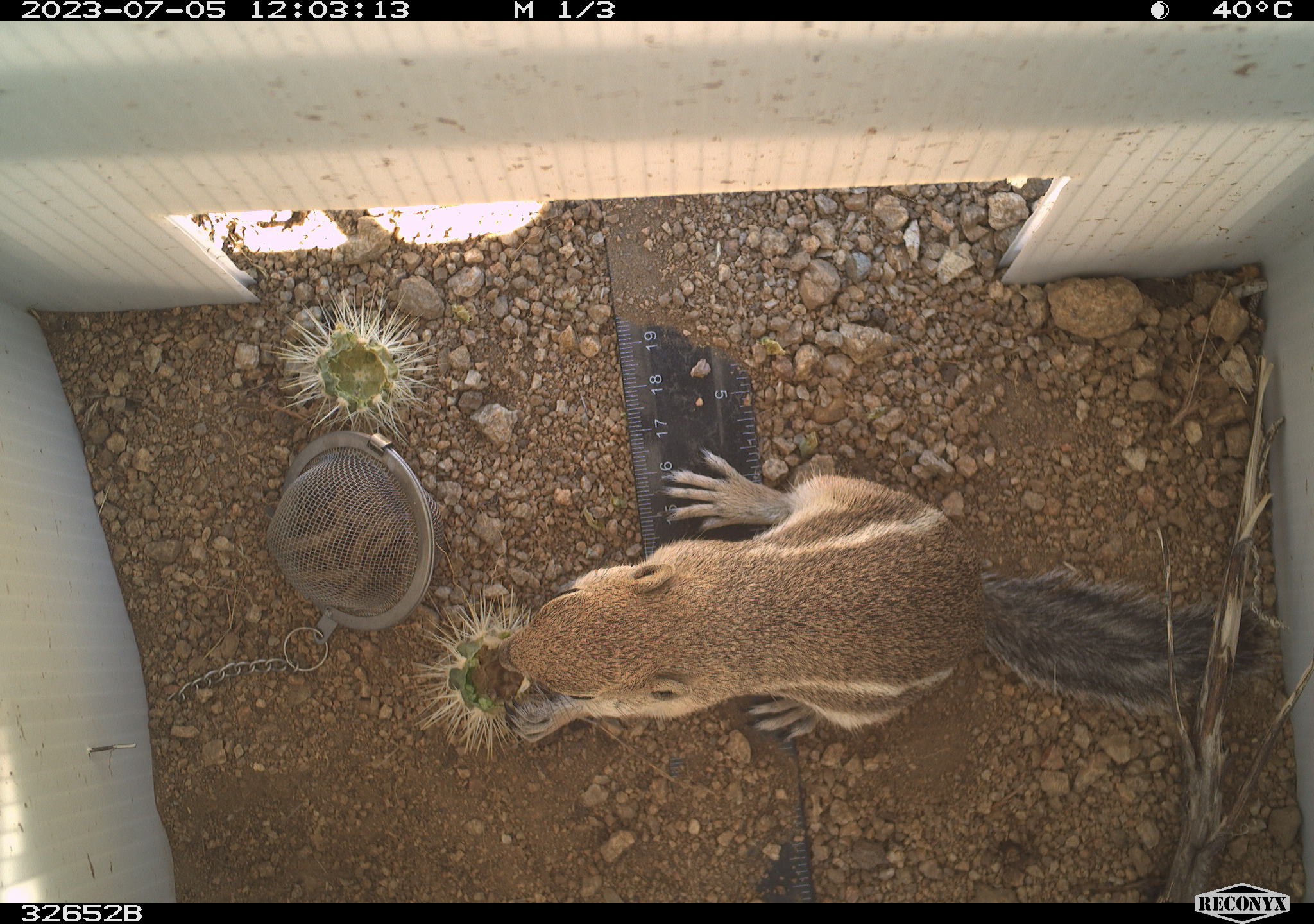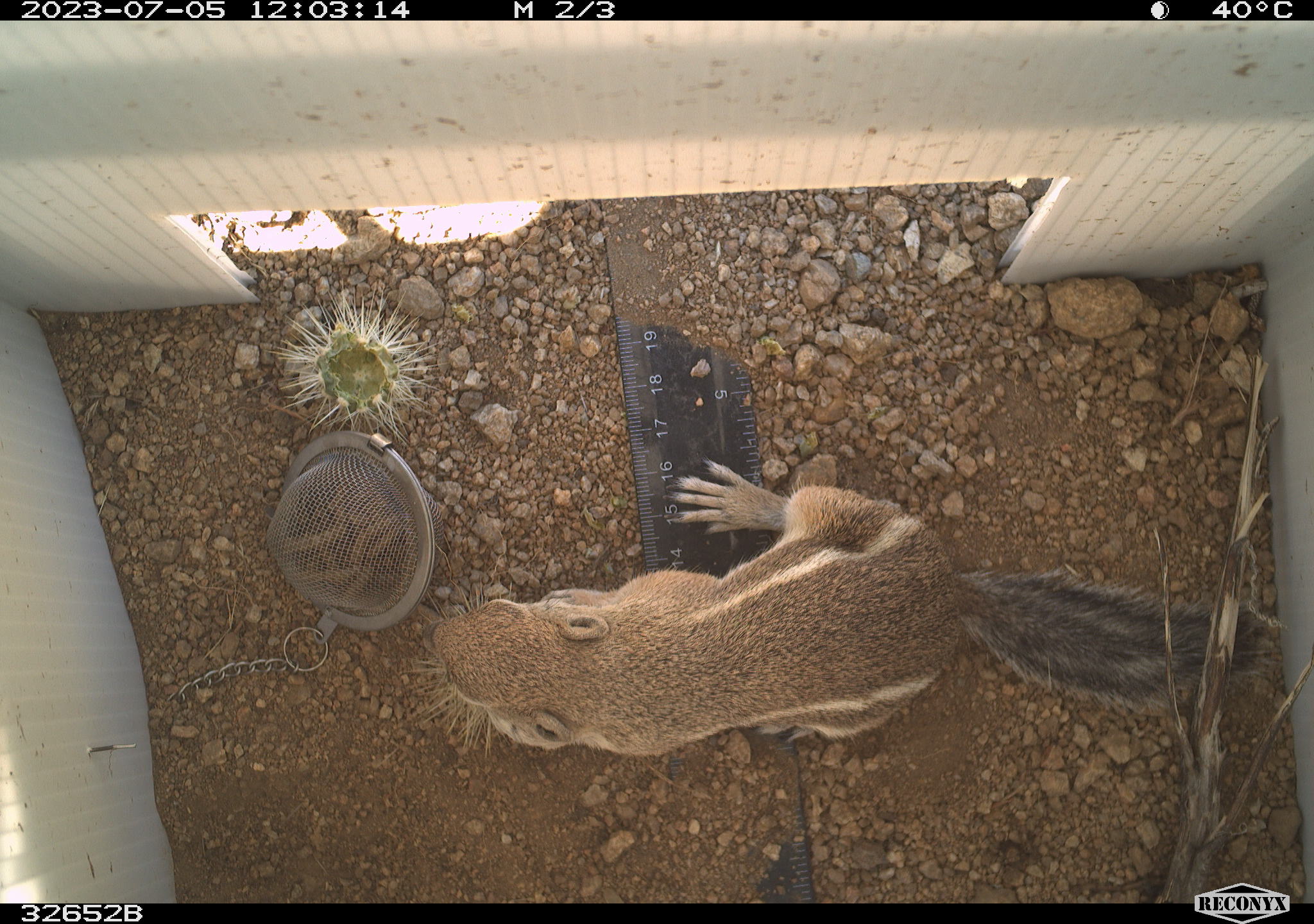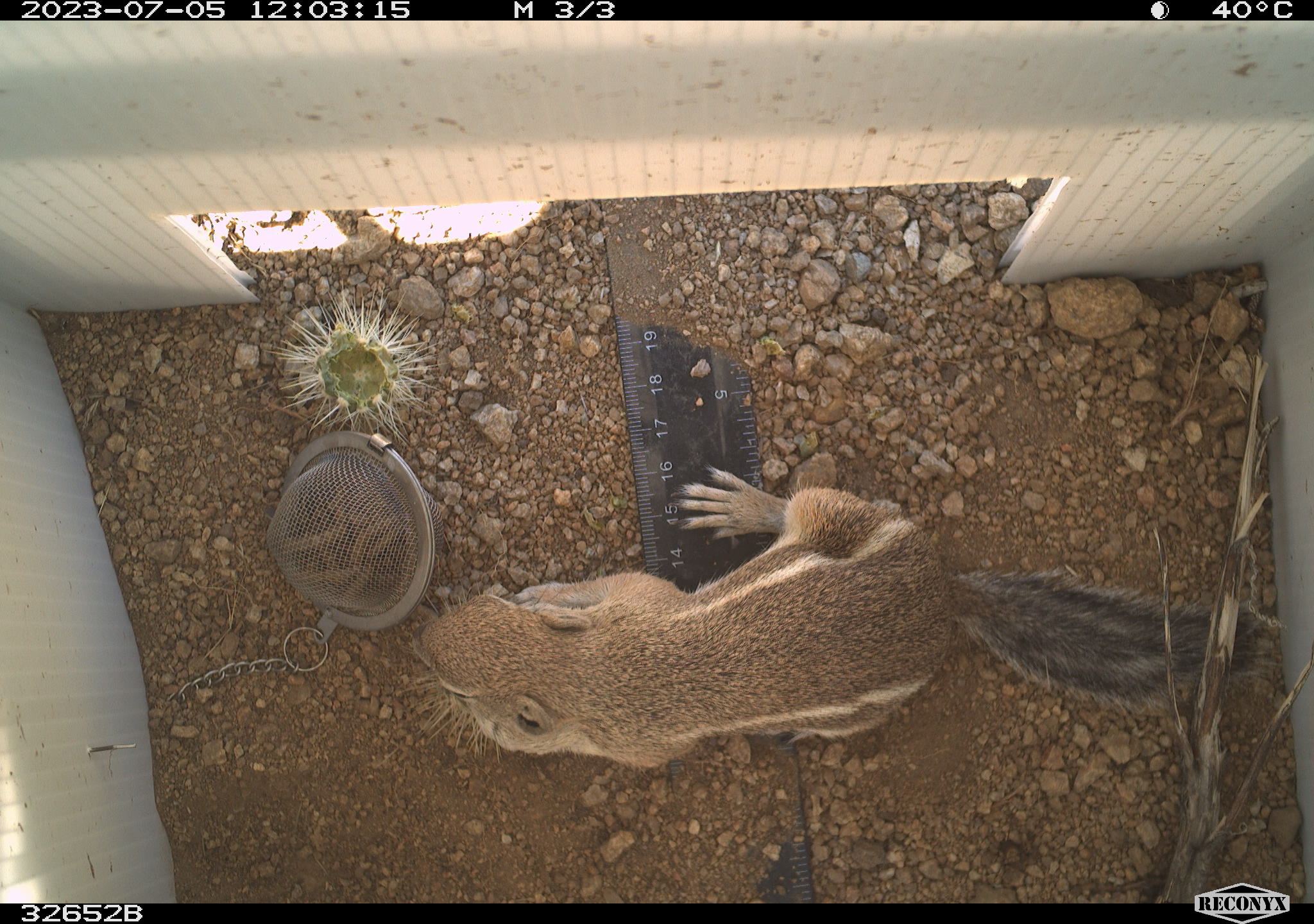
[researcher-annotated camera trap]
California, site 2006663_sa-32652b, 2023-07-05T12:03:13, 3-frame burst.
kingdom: Animalia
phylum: Chordata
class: Mammalia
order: Rodentia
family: Sciuridae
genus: Ammospermophilus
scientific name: Ammospermophilus leucurus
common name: white-tailed antelope squirrel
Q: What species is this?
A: White-tailed antelope squirrel (Ammospermophilus leucurus).